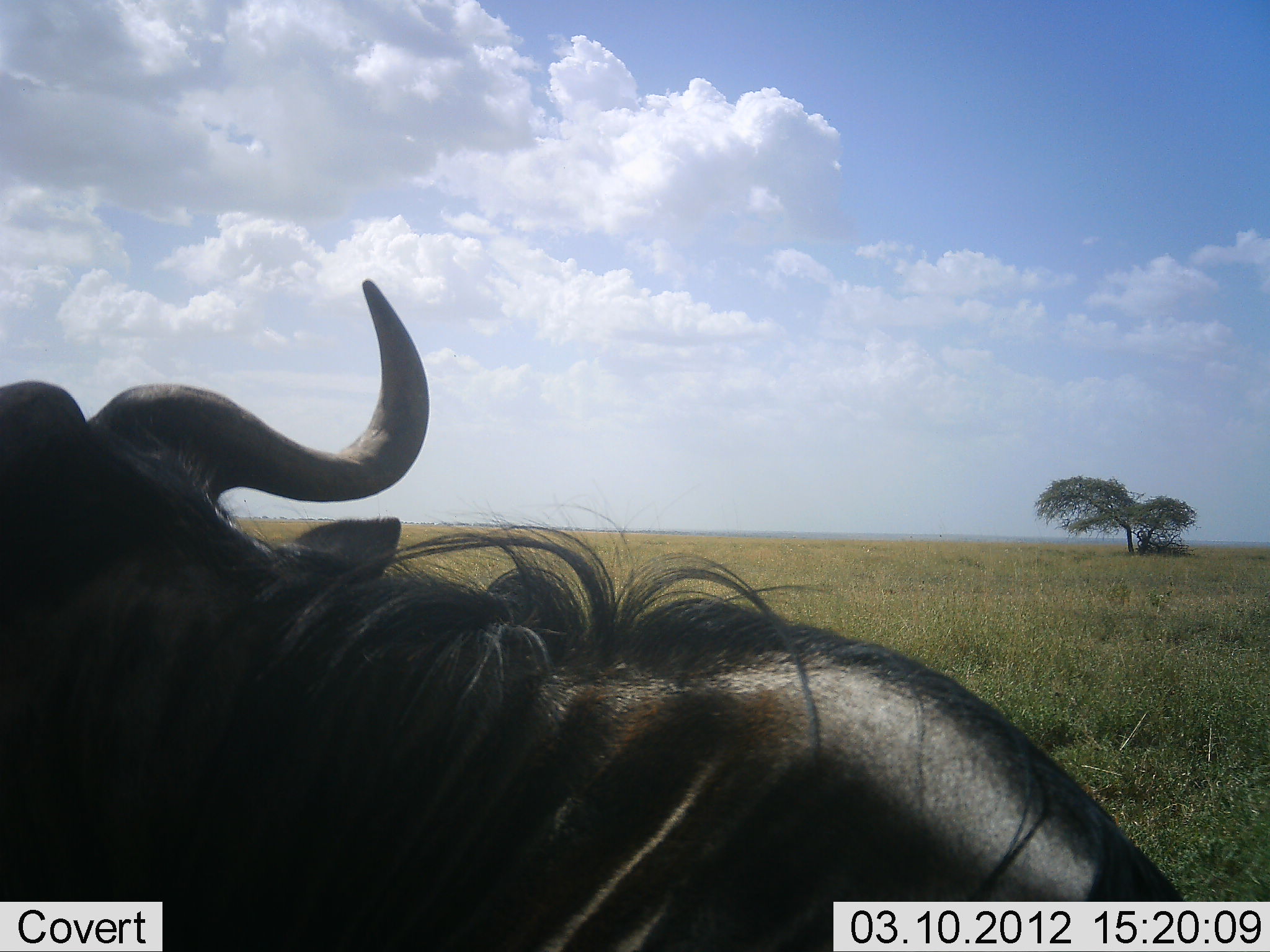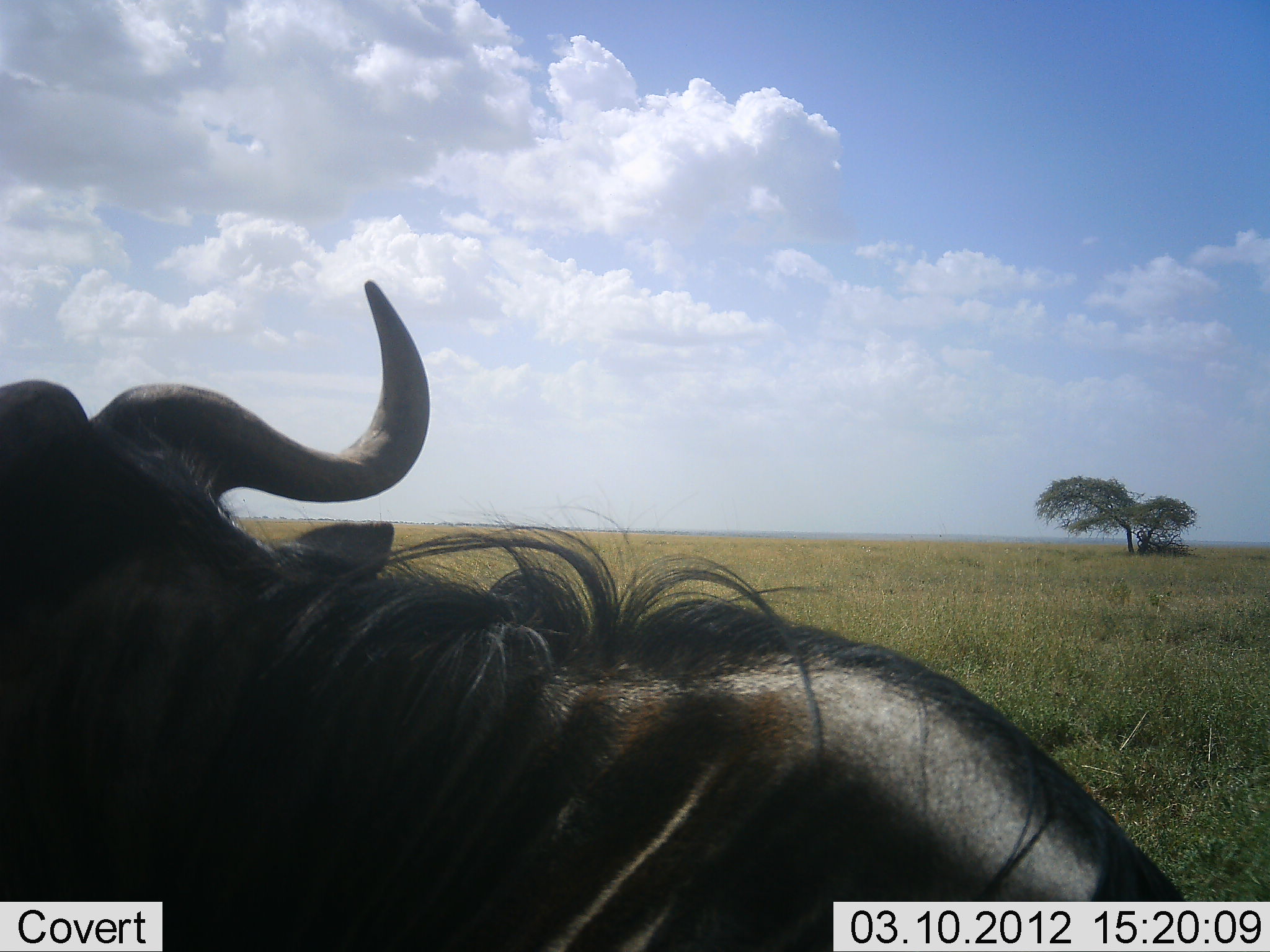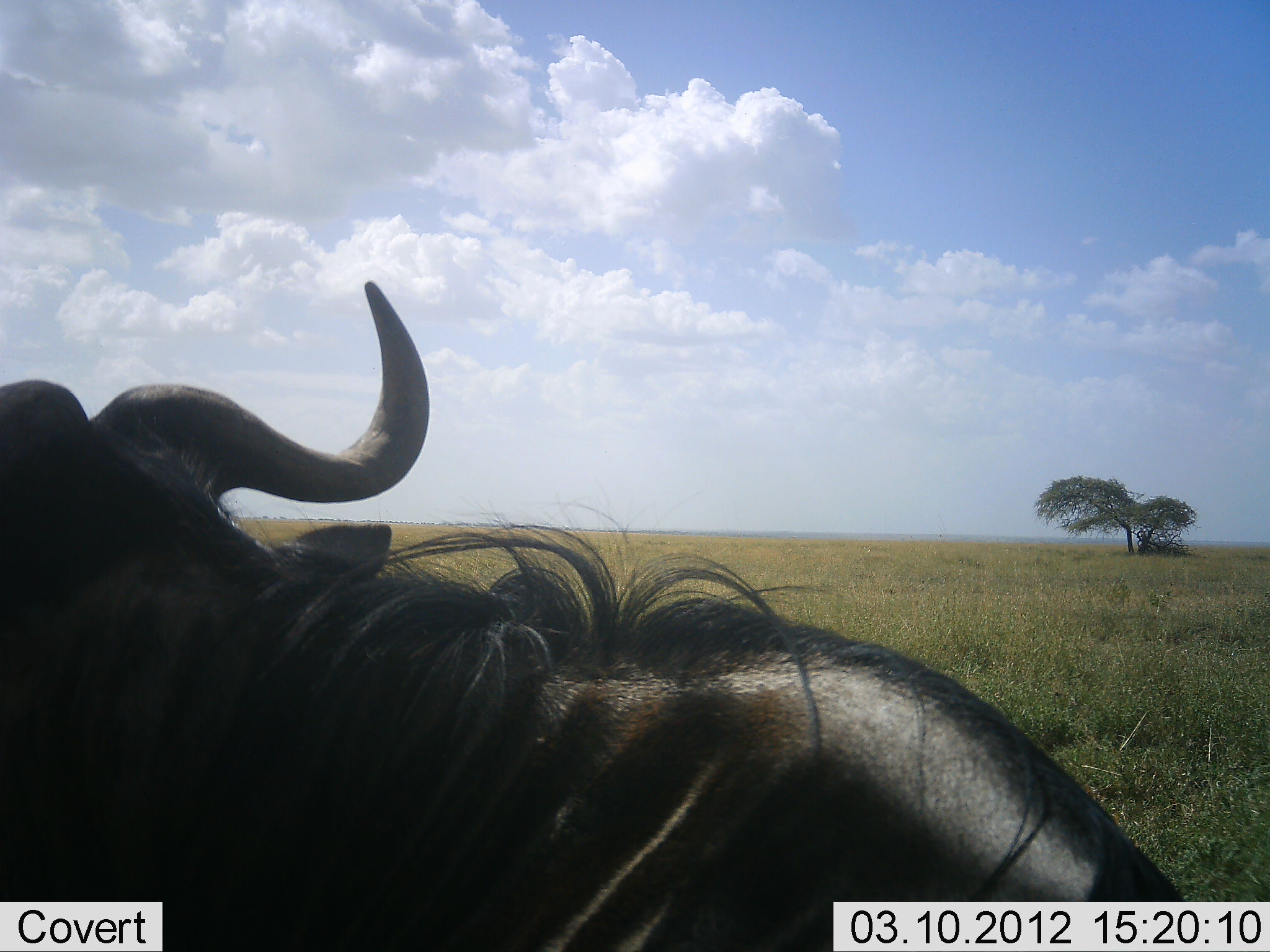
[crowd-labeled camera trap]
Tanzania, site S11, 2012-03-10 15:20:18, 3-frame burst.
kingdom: Animalia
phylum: Chordata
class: Mammalia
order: Artiodactyla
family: Bovidae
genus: Connochaetes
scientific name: Connochaetes taurinus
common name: blue wildebeest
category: wildebeest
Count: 1.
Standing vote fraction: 31%.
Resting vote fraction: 69%.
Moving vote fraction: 3%.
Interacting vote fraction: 0%.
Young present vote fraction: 0%.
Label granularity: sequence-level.